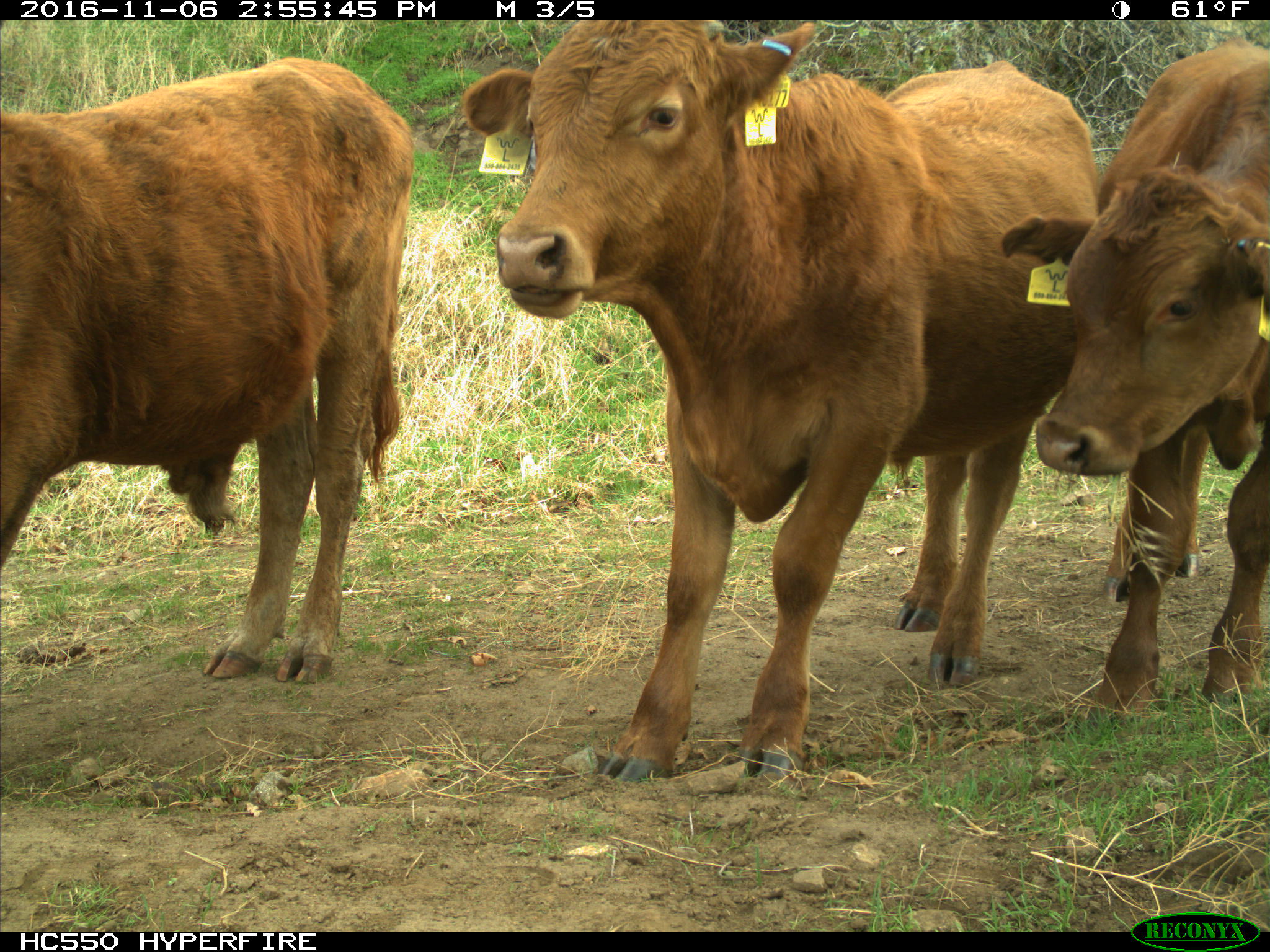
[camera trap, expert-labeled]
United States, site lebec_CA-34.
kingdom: Animalia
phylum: Chordata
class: Mammalia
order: Artiodactyla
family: Bovidae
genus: Bos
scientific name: Bos taurus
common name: domestic cow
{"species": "Bos taurus (domestic cow)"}